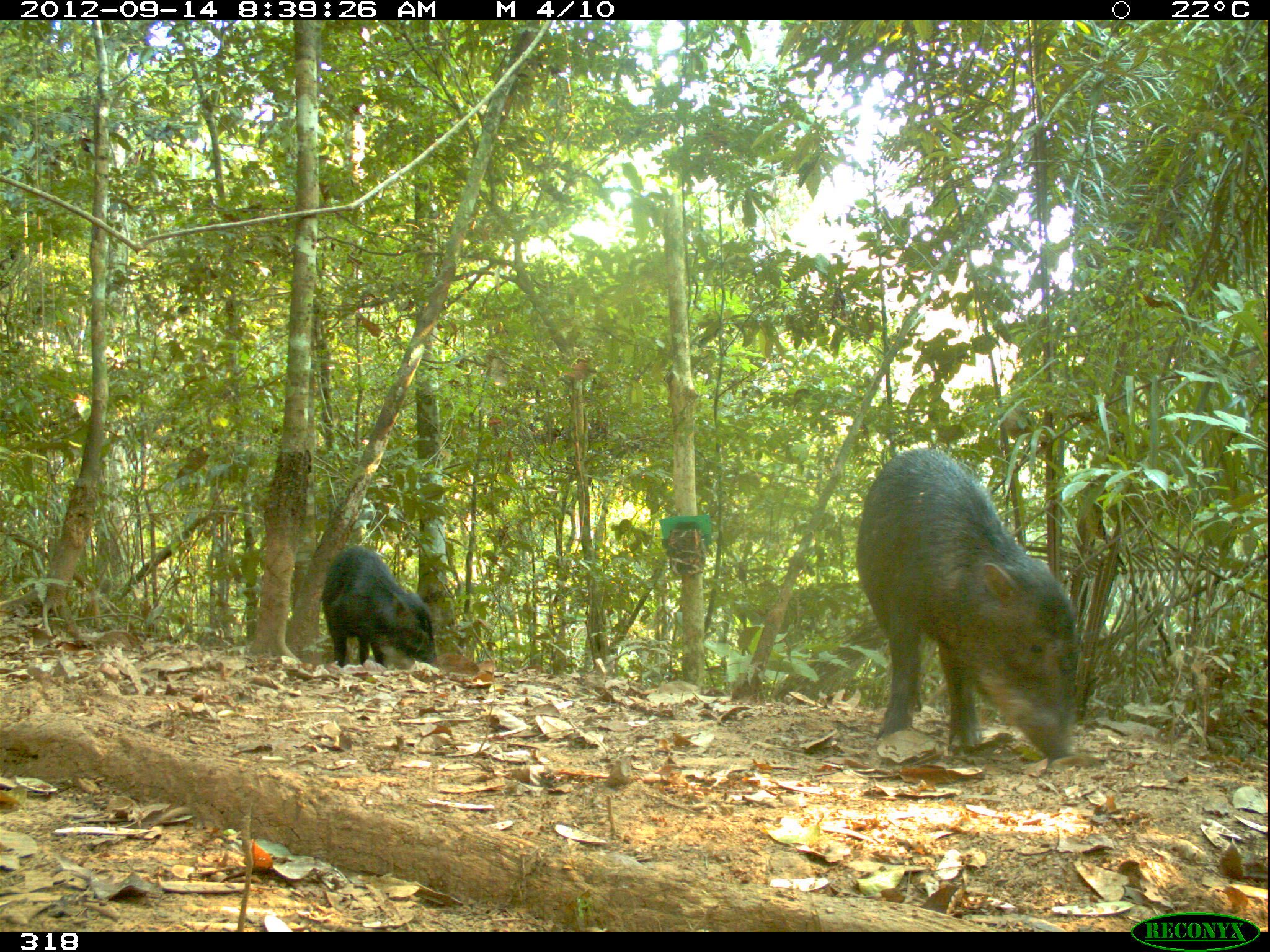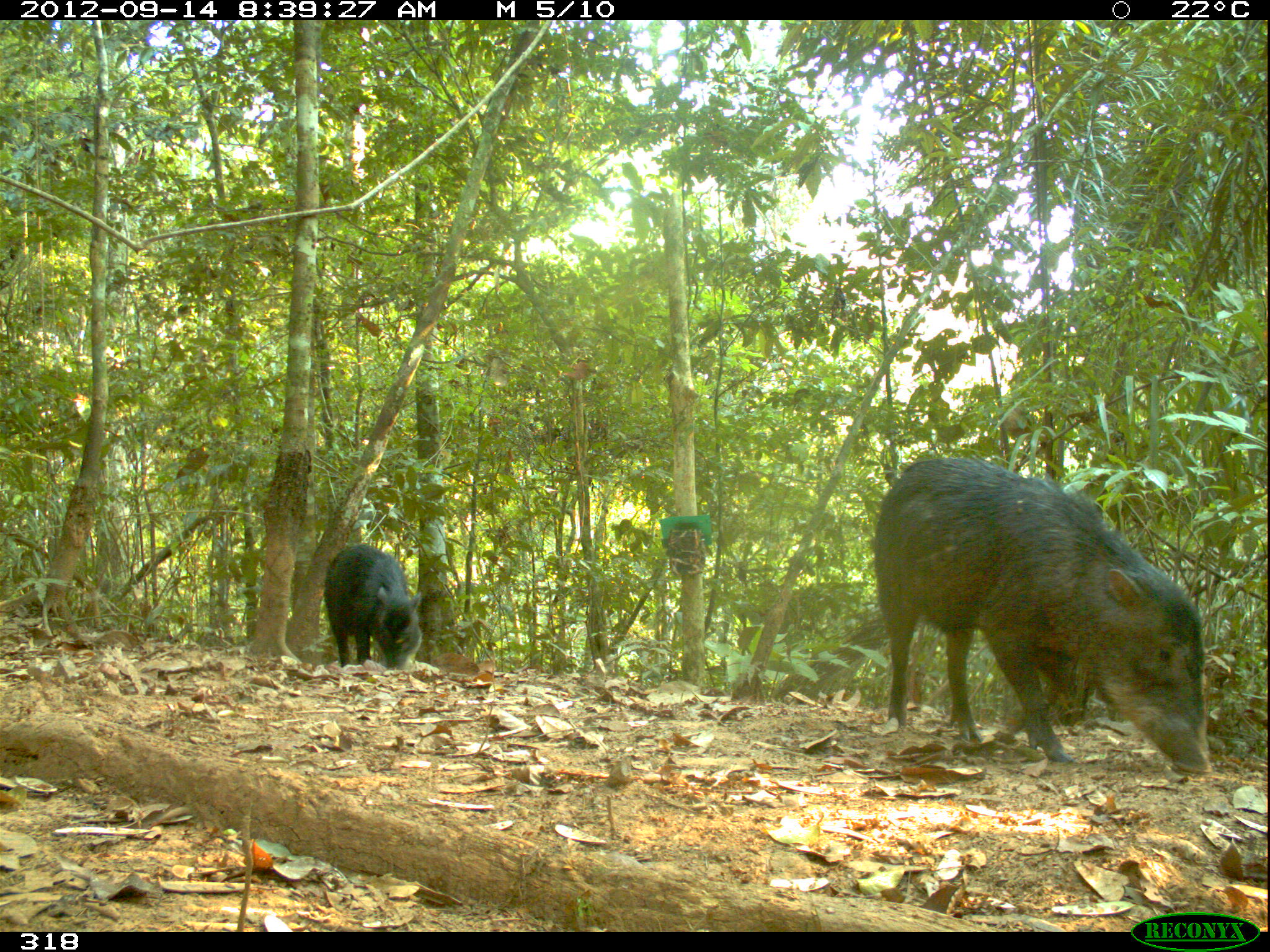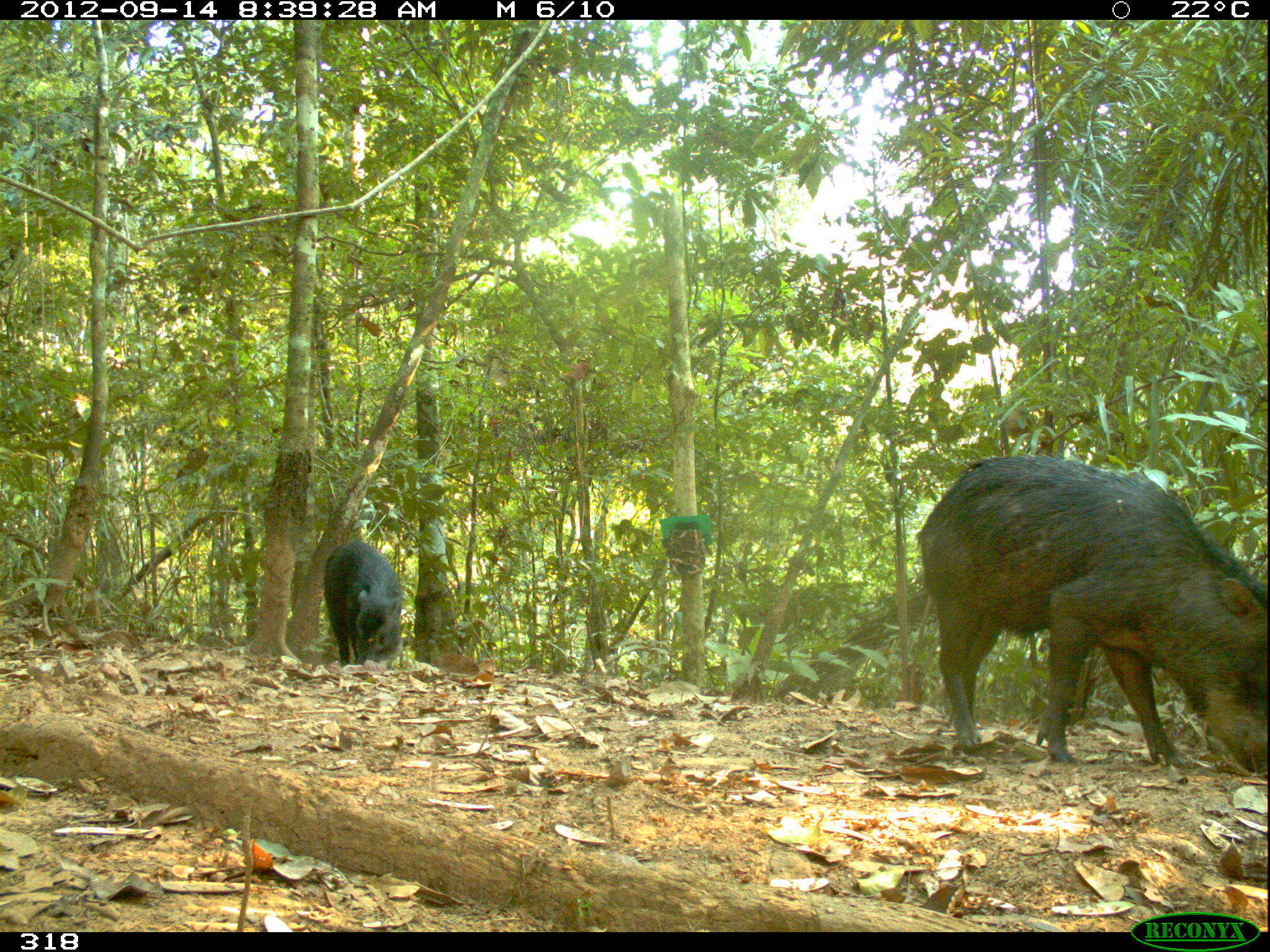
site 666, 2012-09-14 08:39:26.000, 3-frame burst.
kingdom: Animalia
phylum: Chordata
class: Mammalia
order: Artiodactyla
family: Tayassuidae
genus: Tayassu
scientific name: Tayassu pecari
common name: white-lipped peccary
Tayassu pecari (white-lipped peccary).